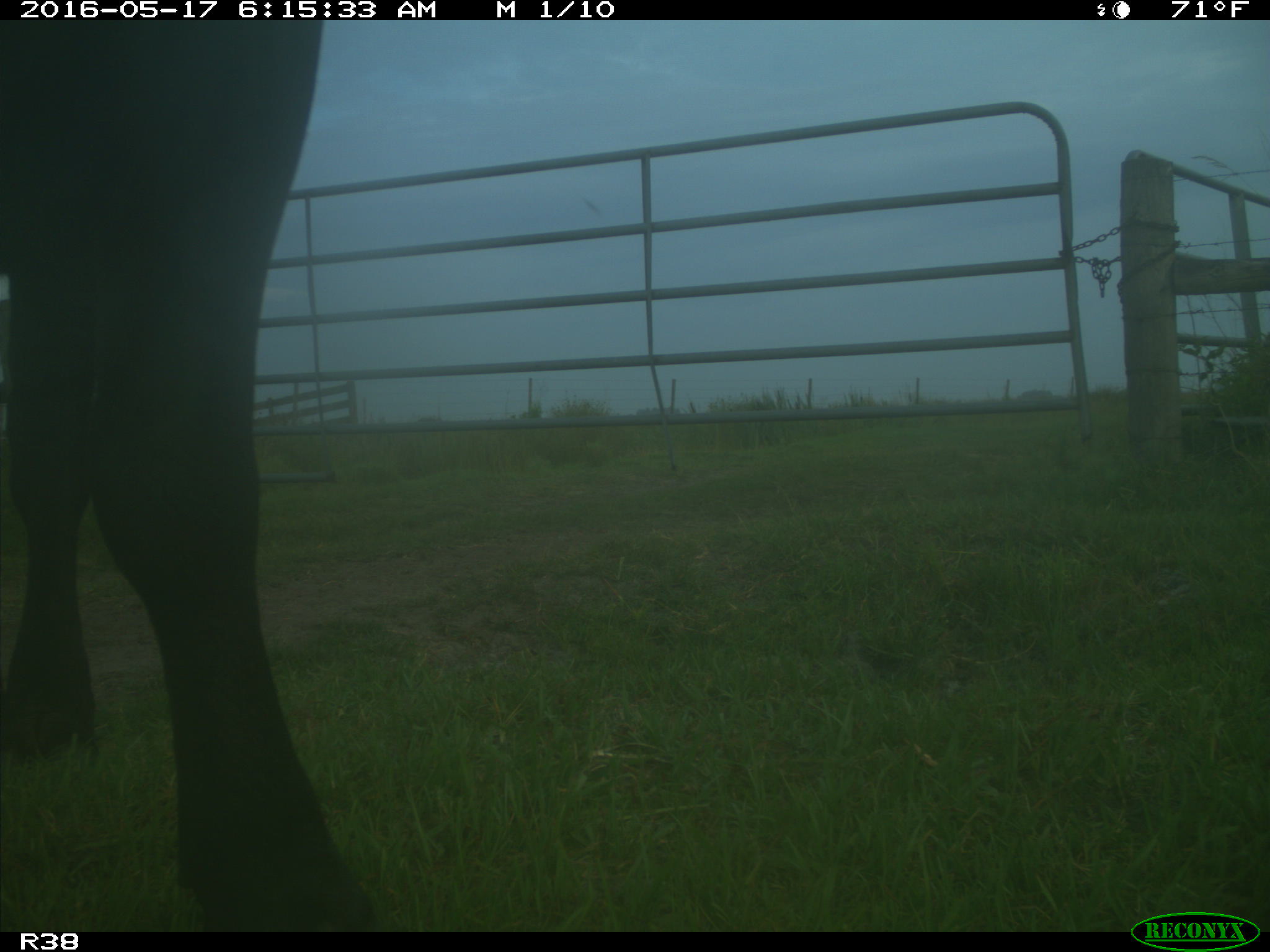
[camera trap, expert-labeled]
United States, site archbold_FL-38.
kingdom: Animalia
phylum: Chordata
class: Mammalia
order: Artiodactyla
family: Bovidae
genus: Bos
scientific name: Bos taurus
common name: domestic cow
Bos taurus (domestic cow).